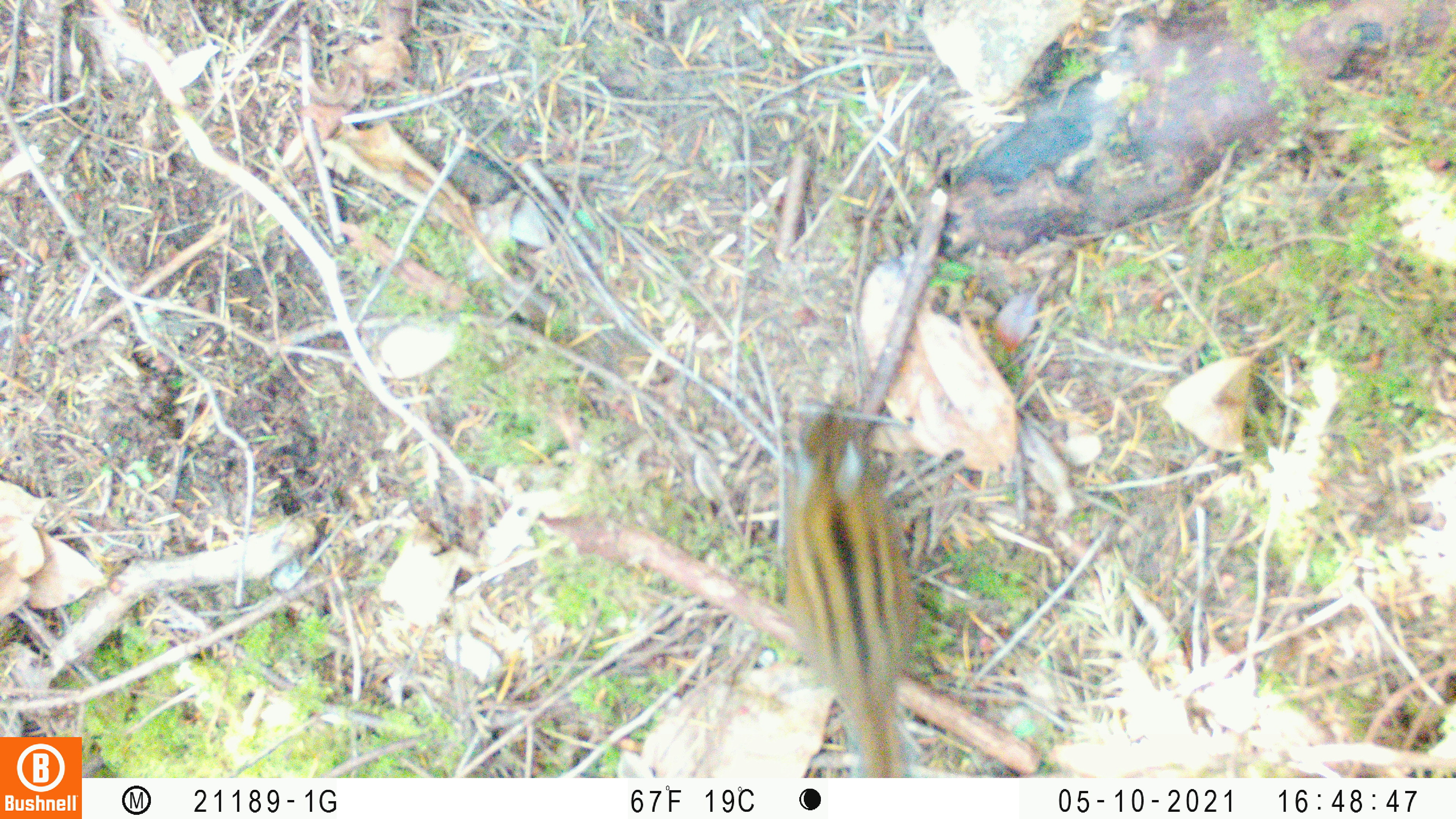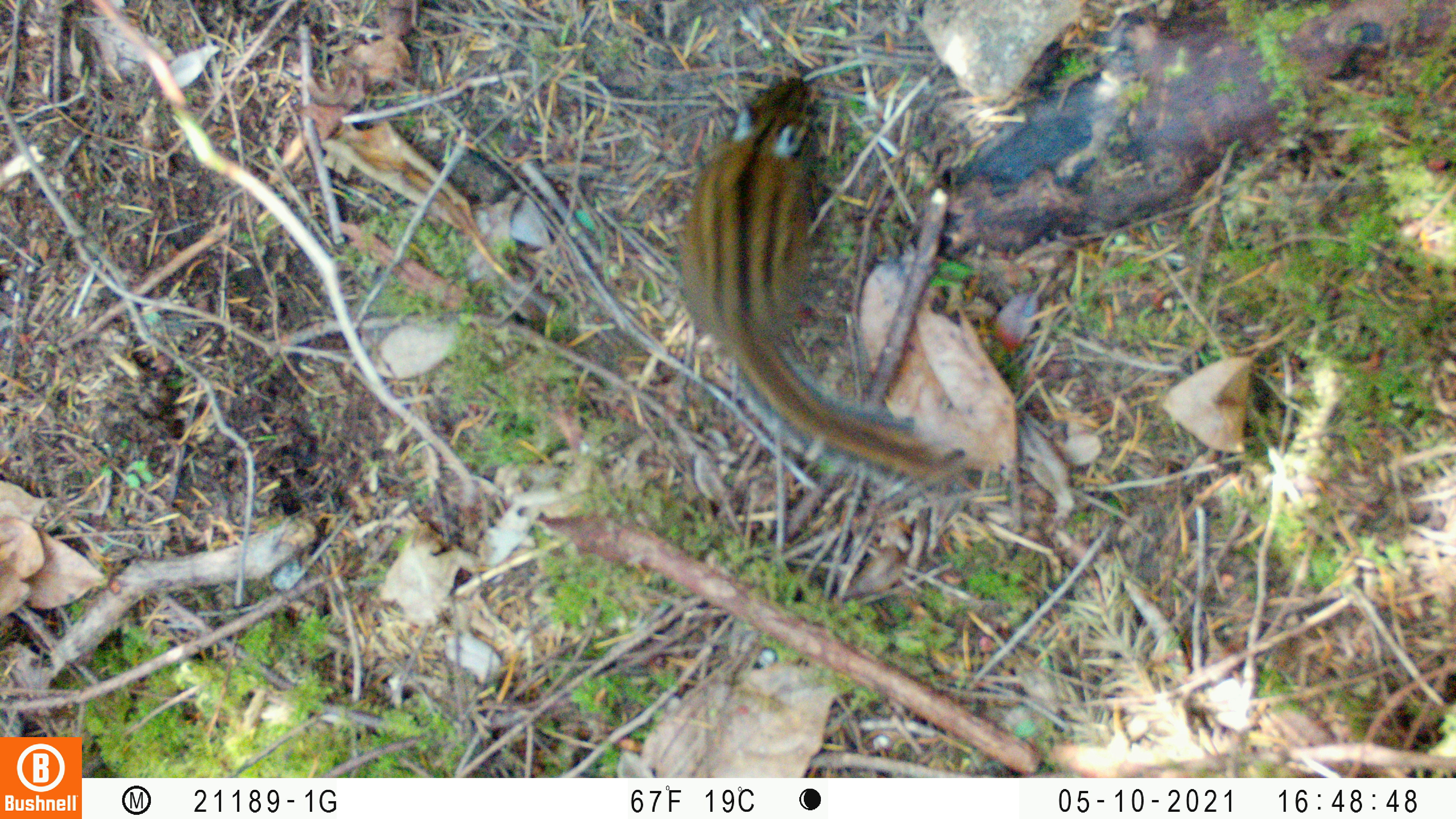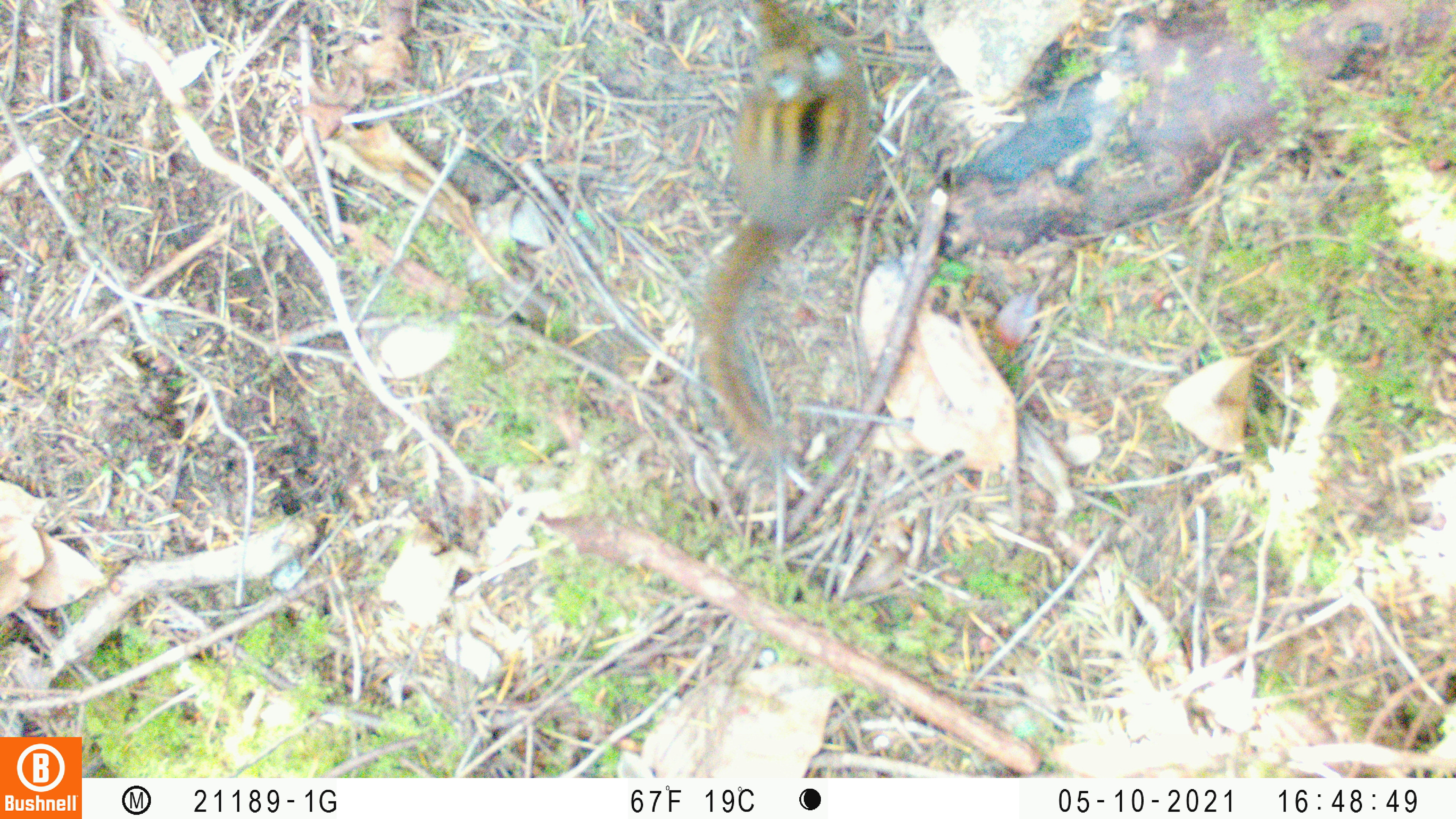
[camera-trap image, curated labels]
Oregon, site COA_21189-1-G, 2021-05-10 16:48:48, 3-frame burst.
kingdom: Animalia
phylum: Chordata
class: Mammalia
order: Rodentia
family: Sciuridae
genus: Neotamias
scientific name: Neotamias townsendii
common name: townsend's chipmunk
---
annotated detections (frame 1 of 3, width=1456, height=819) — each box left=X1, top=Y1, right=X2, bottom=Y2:
townsend's chipmunk: left=772, top=398, right=927, bottom=774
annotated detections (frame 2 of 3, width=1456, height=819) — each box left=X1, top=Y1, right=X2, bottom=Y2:
townsend's chipmunk: left=667, top=69, right=952, bottom=490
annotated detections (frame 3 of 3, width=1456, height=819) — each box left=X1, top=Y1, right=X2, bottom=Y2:
townsend's chipmunk: left=698, top=3, right=877, bottom=473